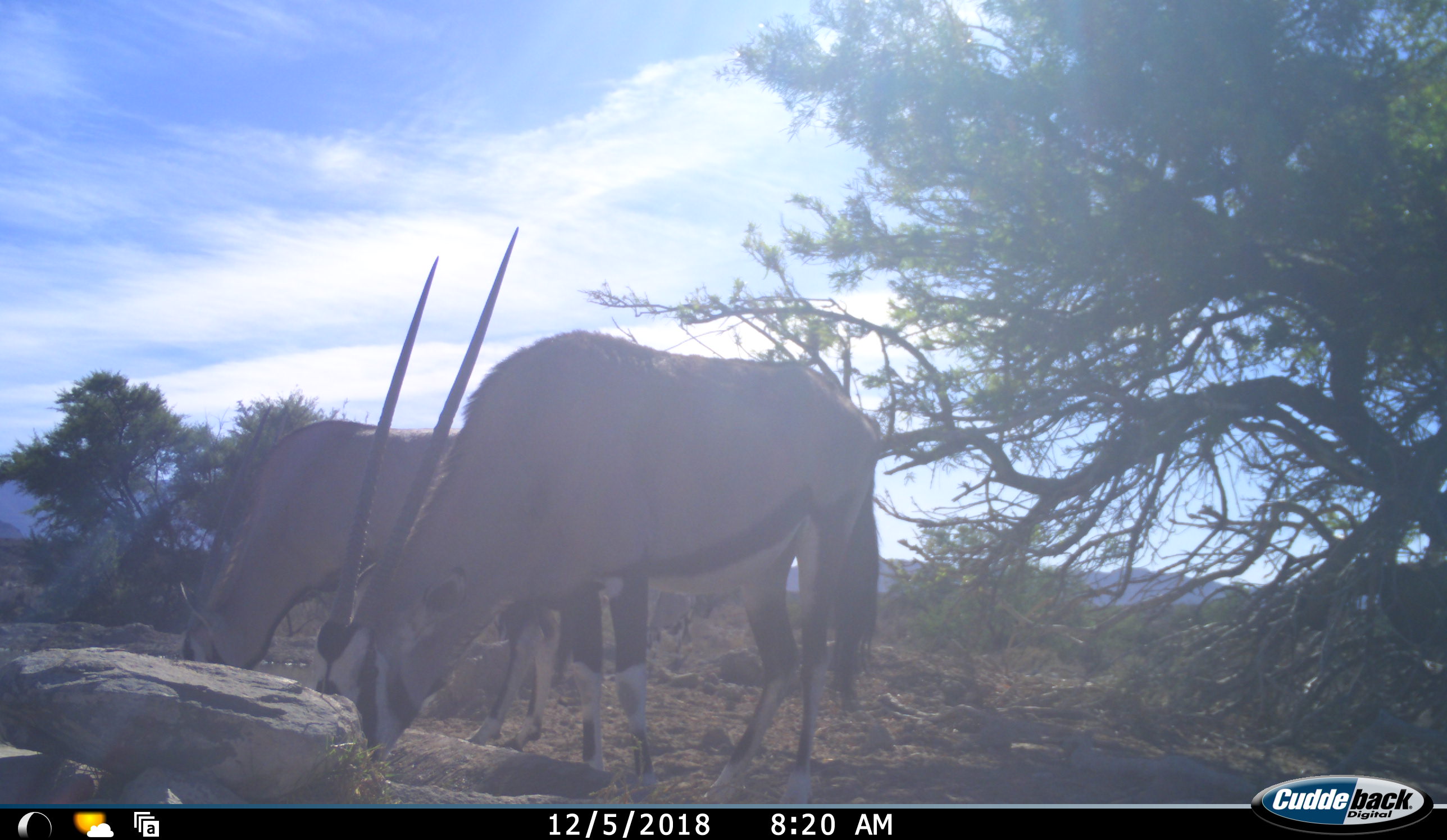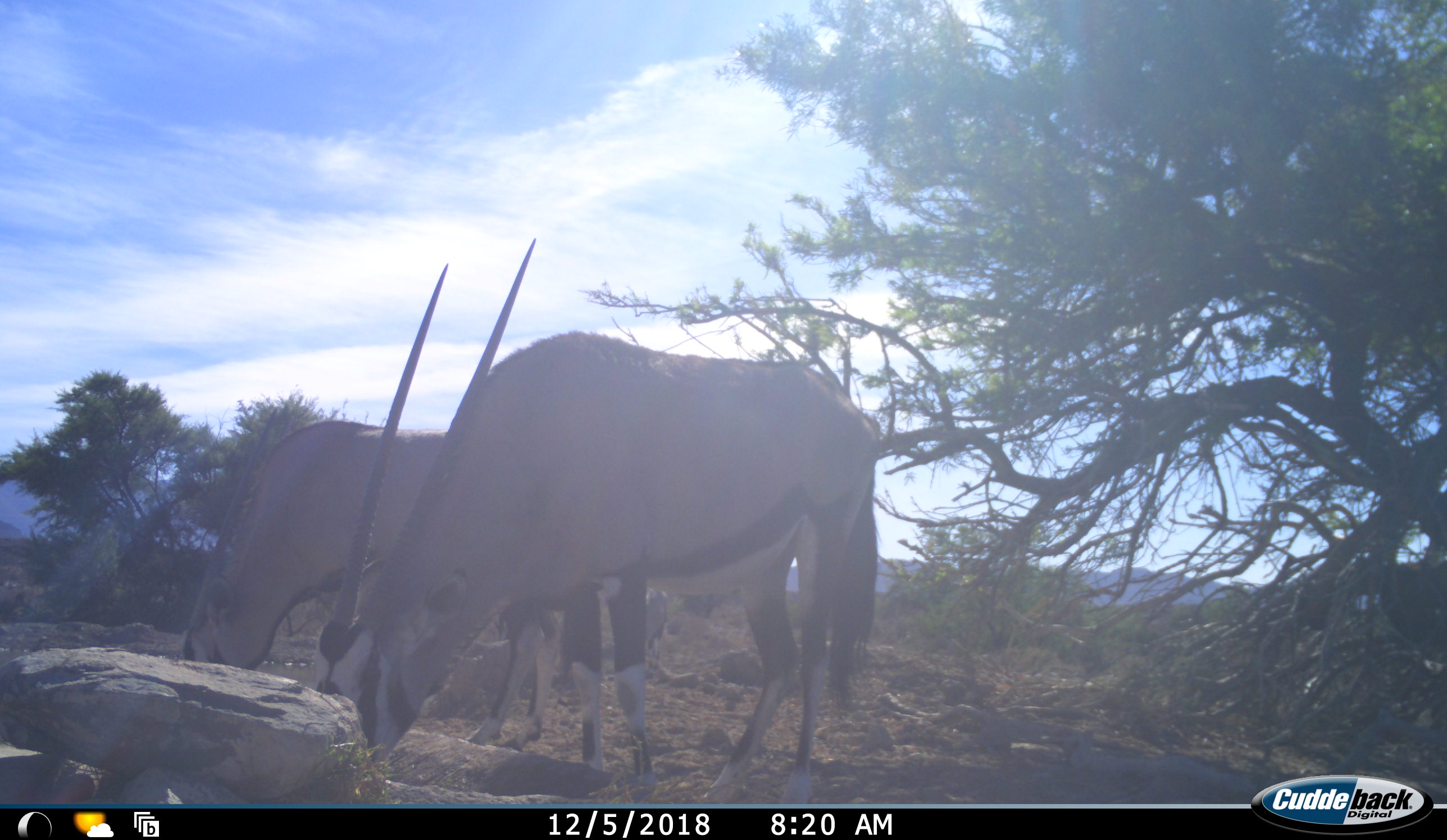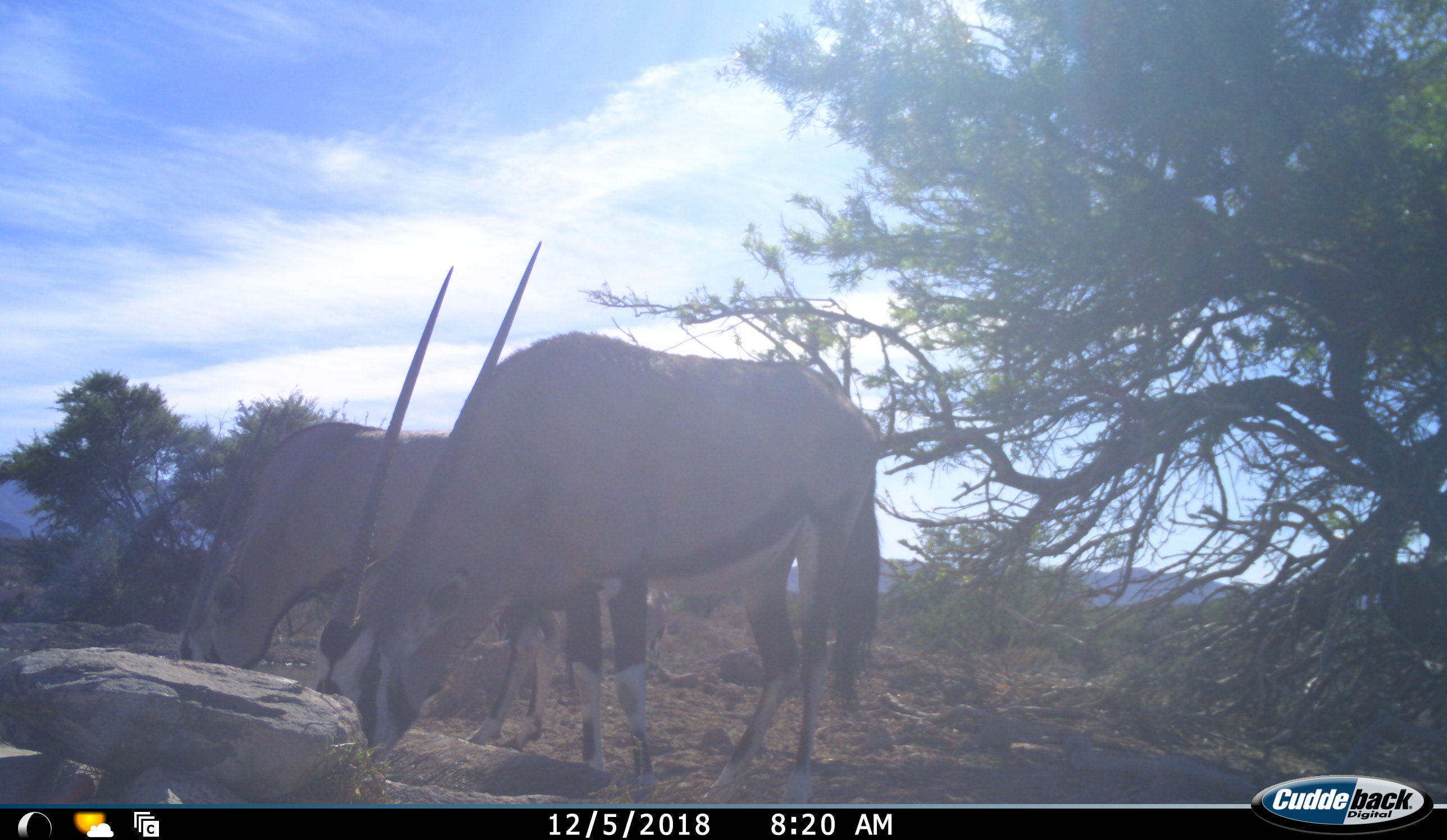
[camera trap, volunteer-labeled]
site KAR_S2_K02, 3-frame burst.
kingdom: Animalia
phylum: Chordata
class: Mammalia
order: Artiodactyla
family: Bovidae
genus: Oryx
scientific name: Oryx gazella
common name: gemsbok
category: oryx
Oryx (gemsbok) (Oryx gazella), count 2. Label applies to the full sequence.